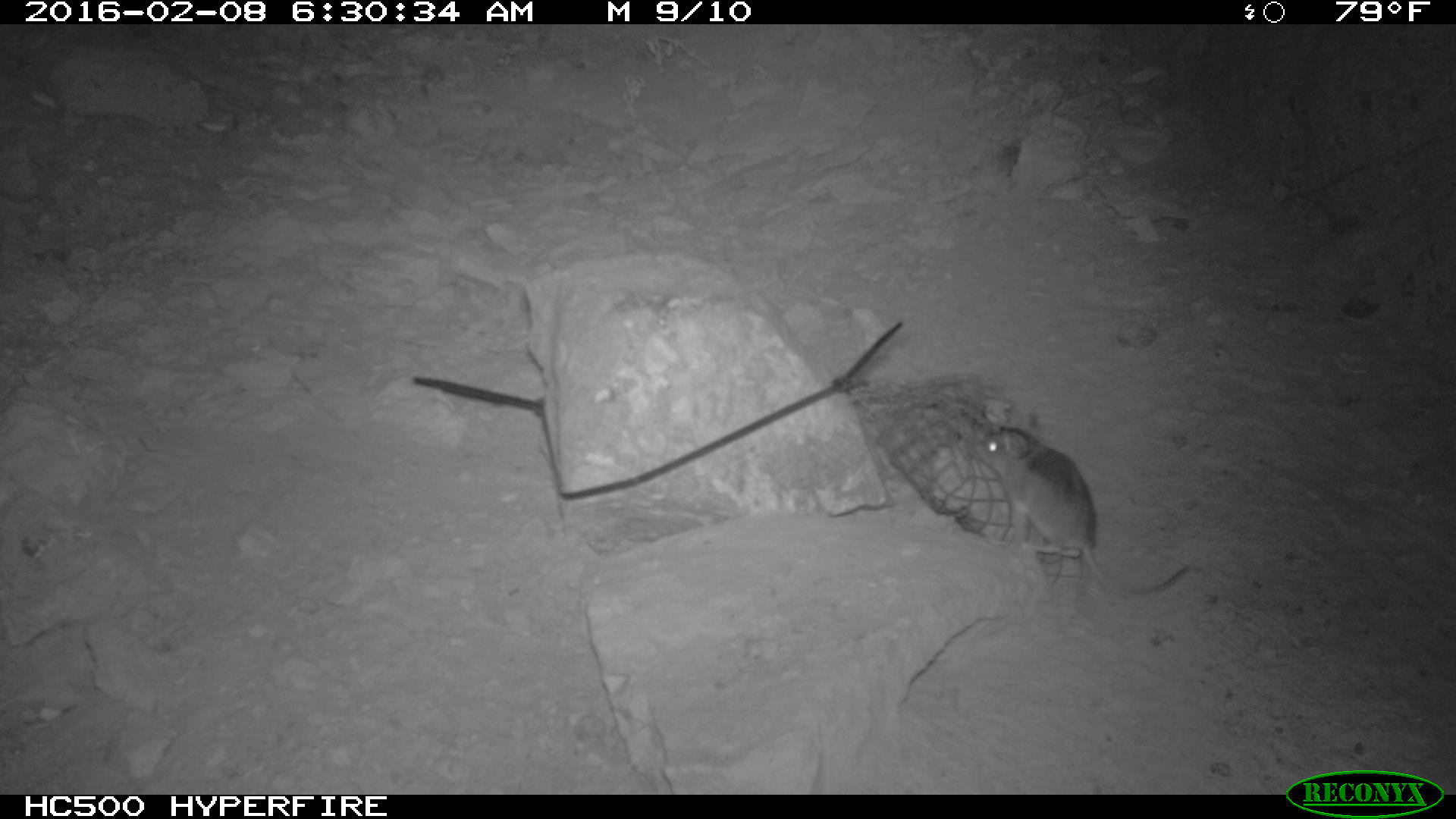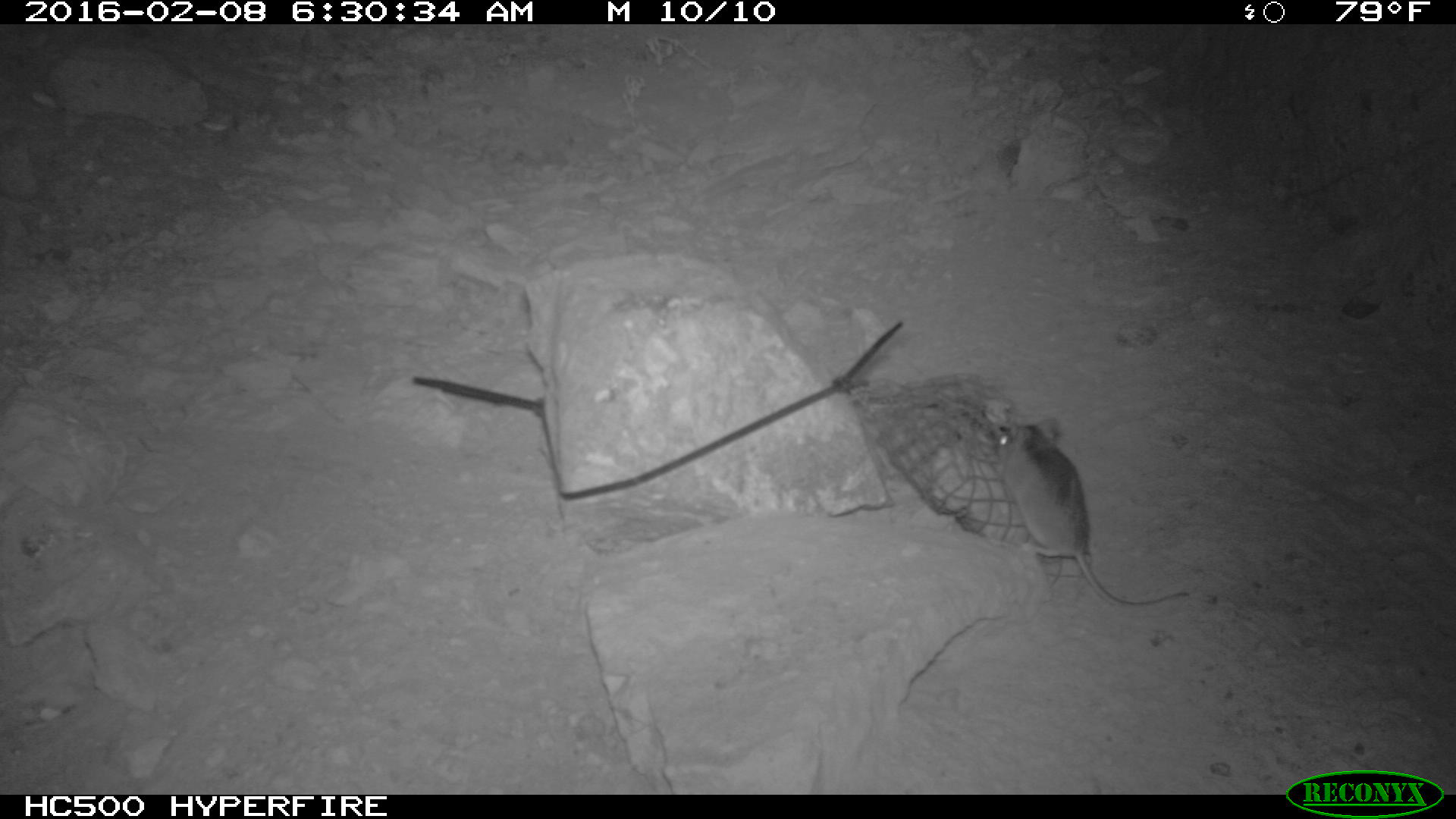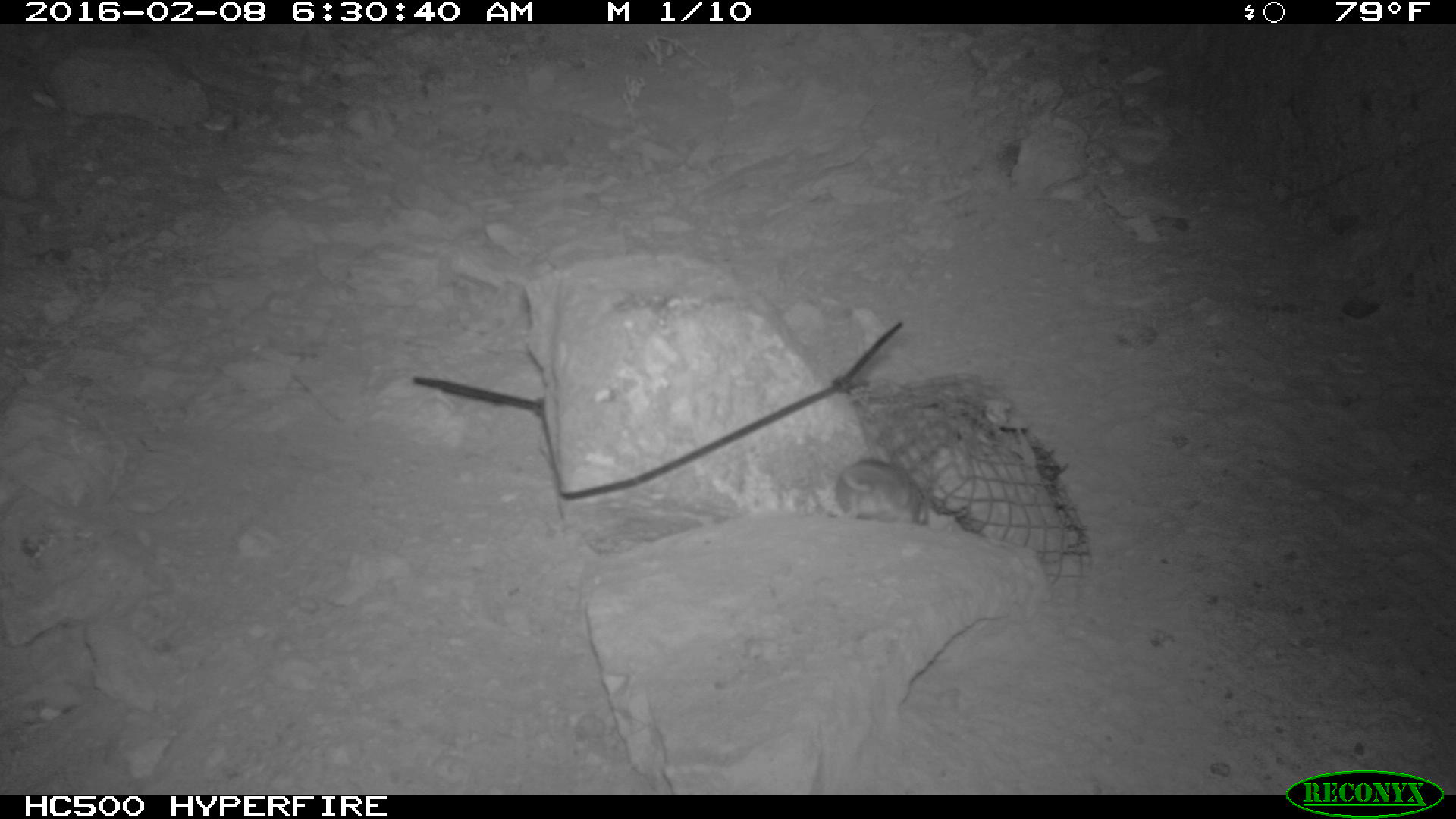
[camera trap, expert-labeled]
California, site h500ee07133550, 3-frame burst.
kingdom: Animalia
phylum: Chordata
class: Mammalia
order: Rodentia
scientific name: Rodentia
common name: rodent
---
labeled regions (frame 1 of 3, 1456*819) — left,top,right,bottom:
rodent: 975,424,1188,596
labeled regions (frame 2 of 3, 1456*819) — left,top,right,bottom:
rodent: 990,418,1191,607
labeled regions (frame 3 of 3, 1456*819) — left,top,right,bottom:
rodent: 832,453,930,526